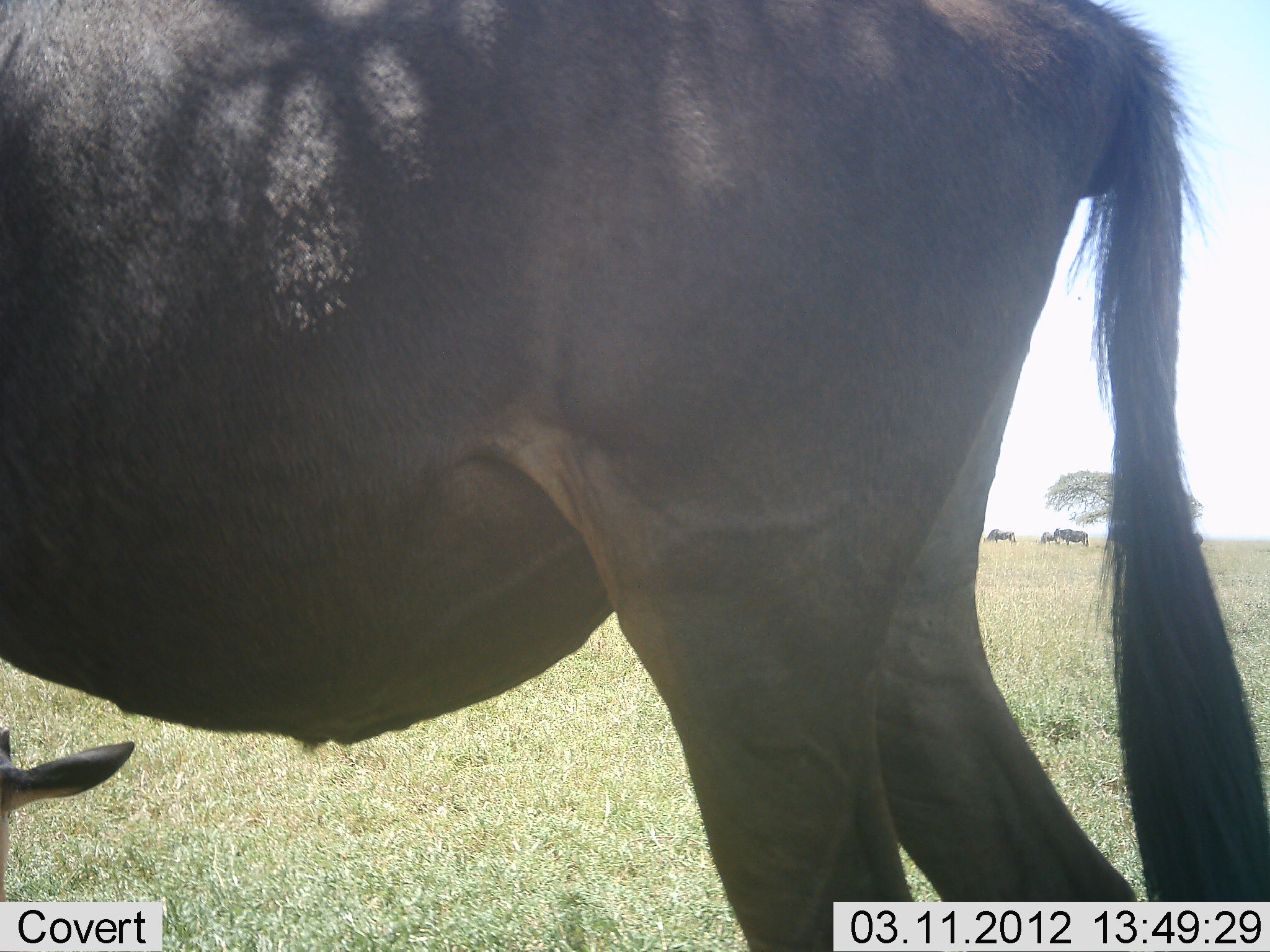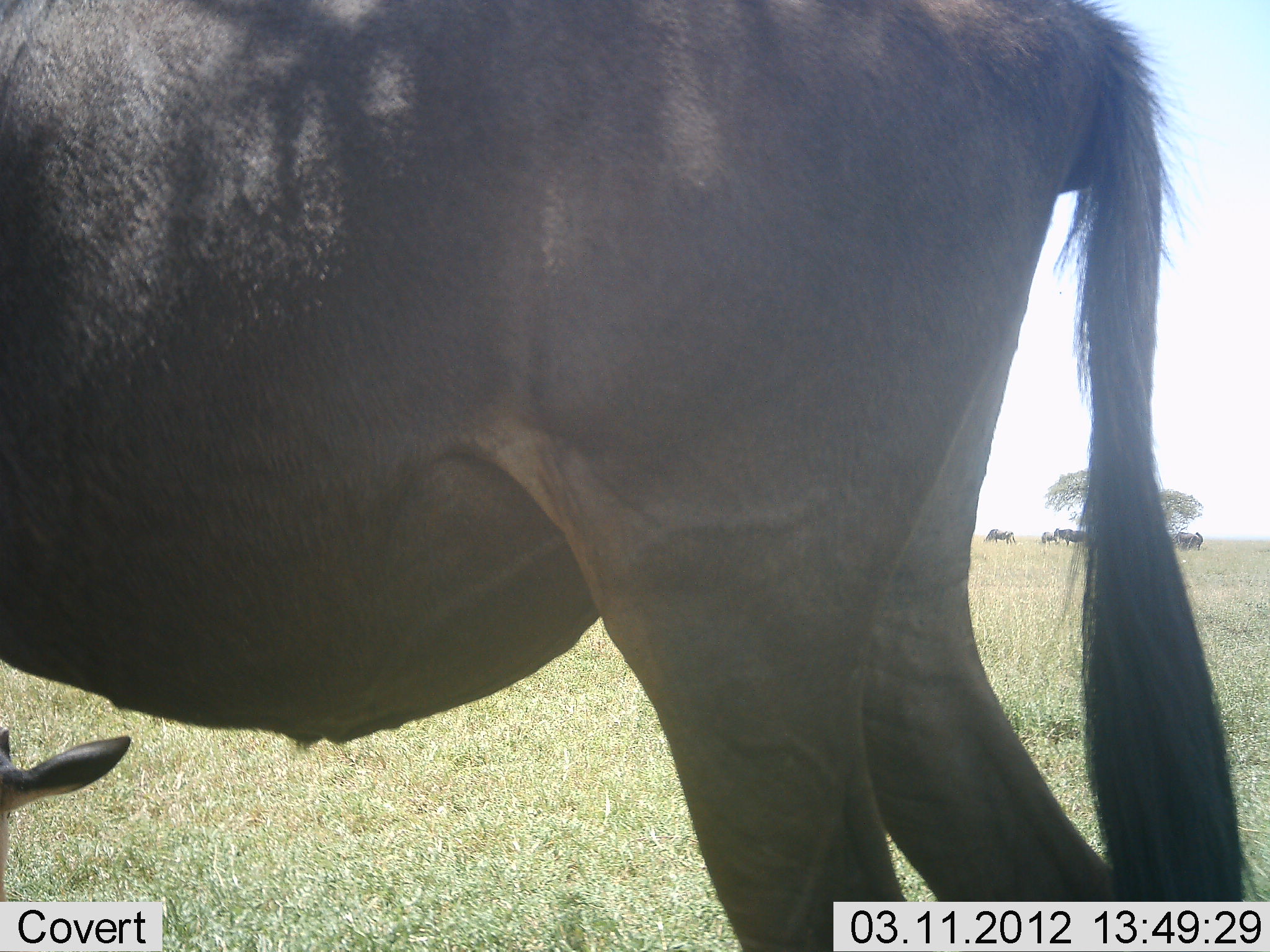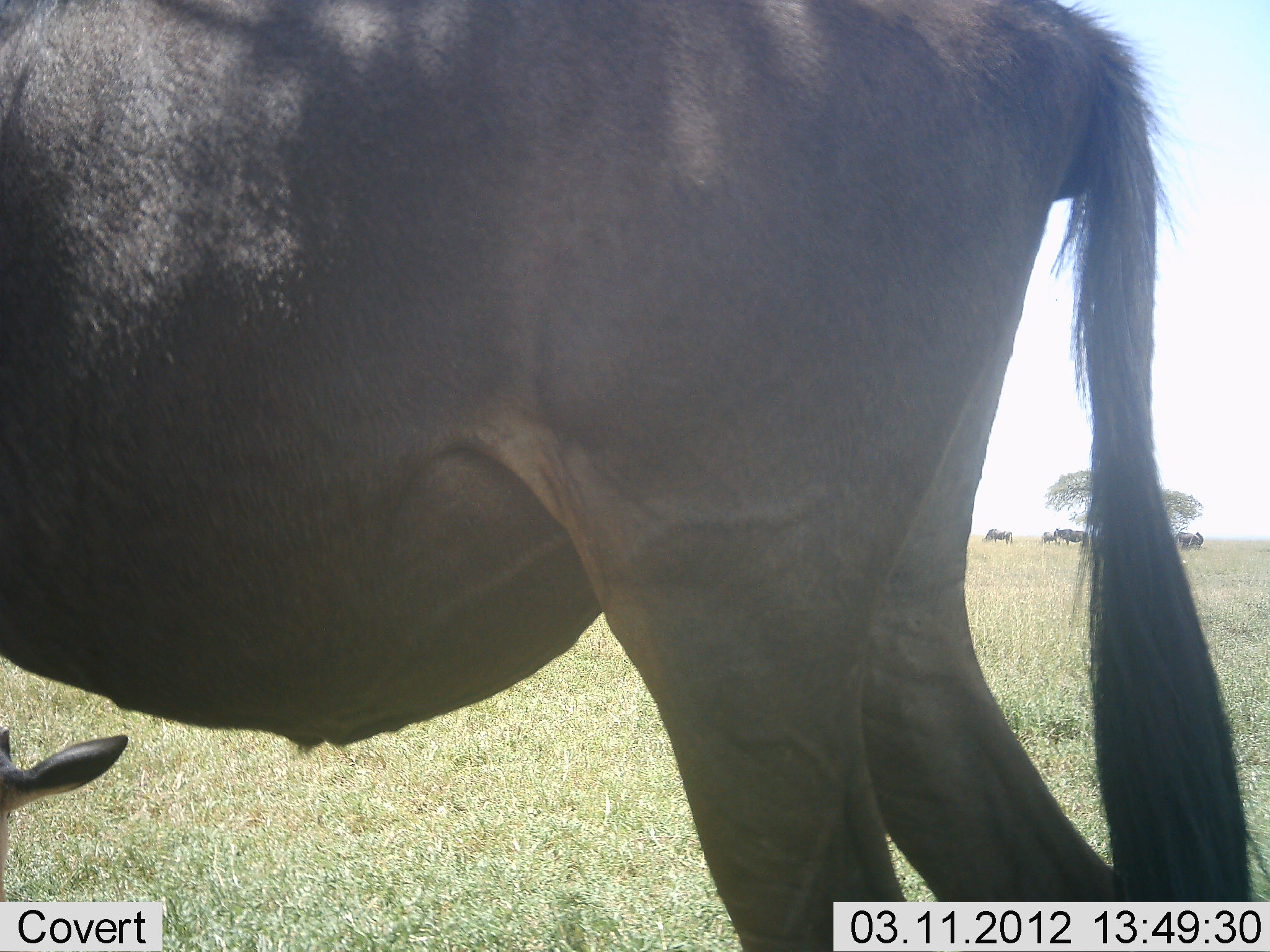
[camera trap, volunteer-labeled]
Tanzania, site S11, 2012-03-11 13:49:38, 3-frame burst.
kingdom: Animalia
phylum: Chordata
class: Mammalia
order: Artiodactyla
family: Bovidae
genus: Connochaetes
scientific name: Connochaetes taurinus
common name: blue wildebeest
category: wildebeest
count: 6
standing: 92%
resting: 85%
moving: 0%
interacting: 8%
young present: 69%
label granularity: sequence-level